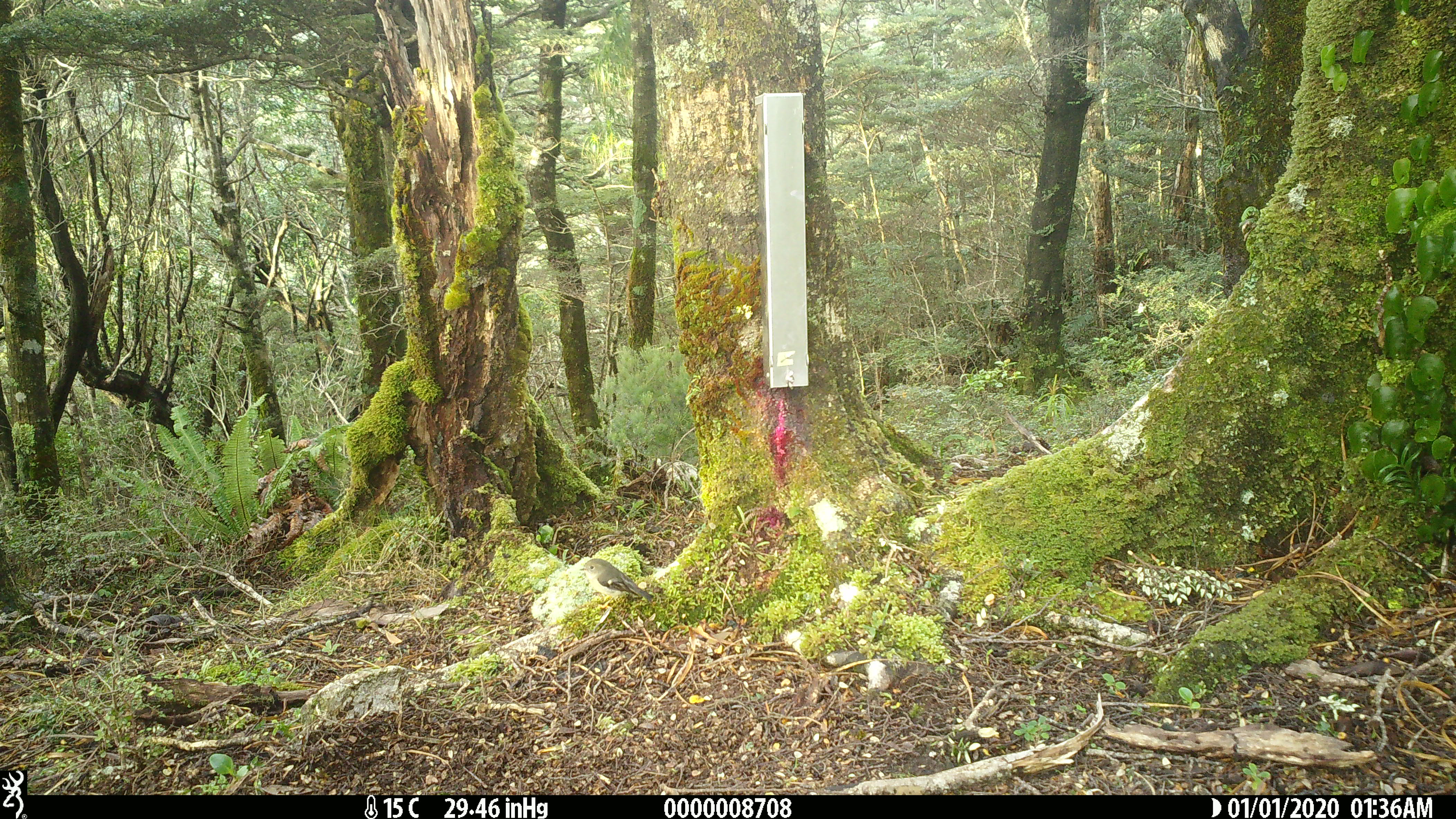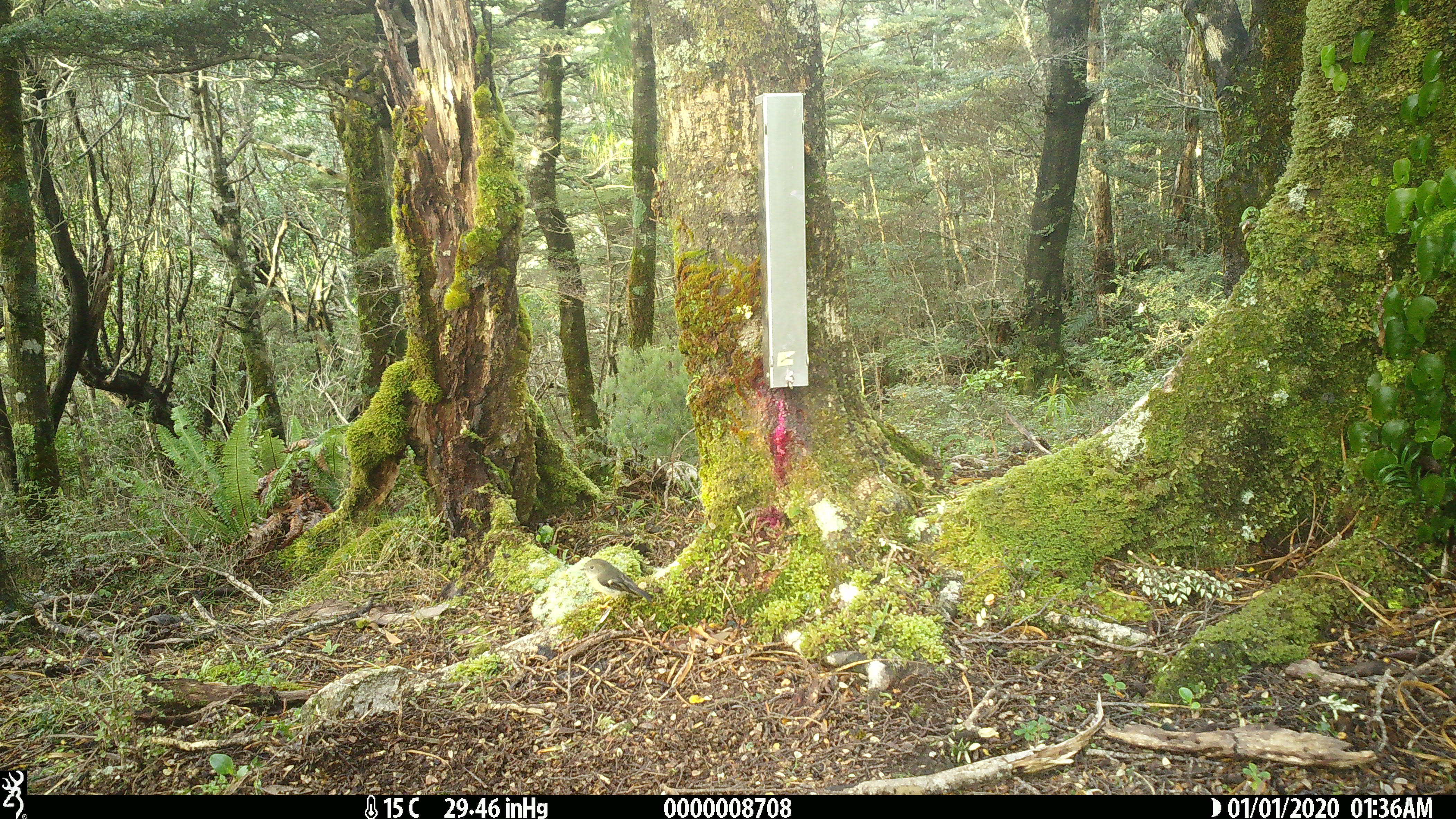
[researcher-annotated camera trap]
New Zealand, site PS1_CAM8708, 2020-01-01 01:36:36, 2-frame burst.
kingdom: Animalia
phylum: Chordata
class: Aves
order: Passeriformes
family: Petroicidae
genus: Petroica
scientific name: Petroica macrocephala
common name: tomtit